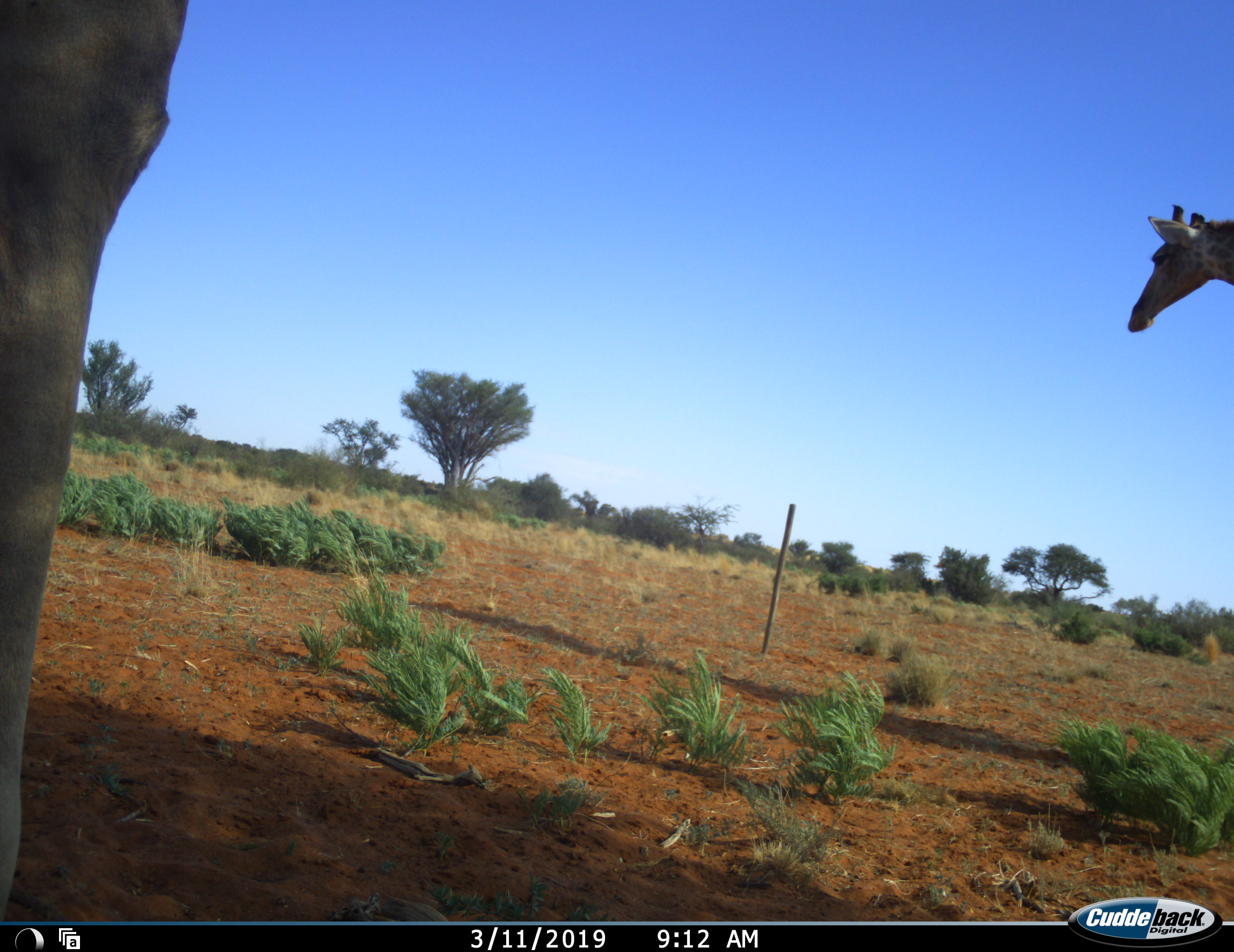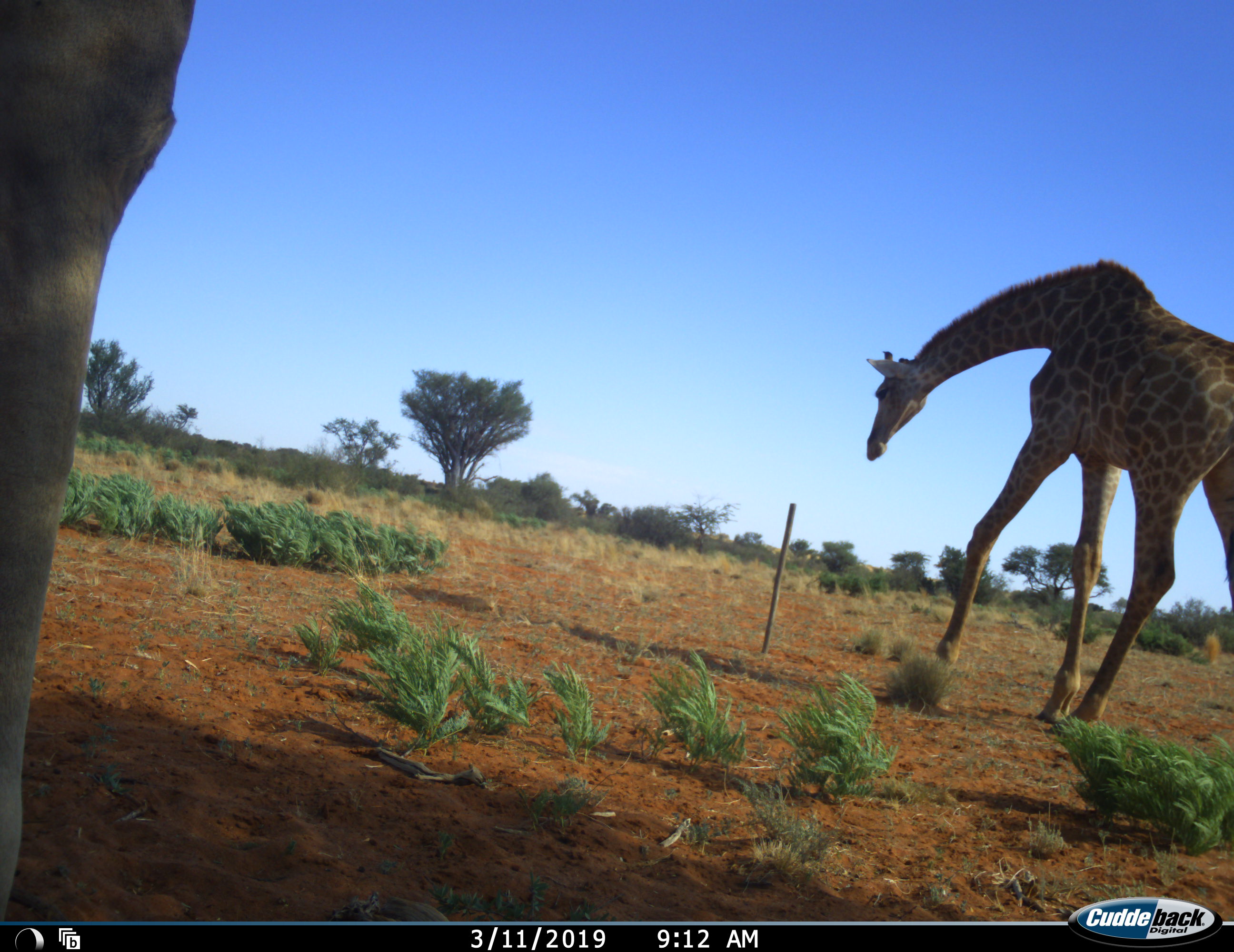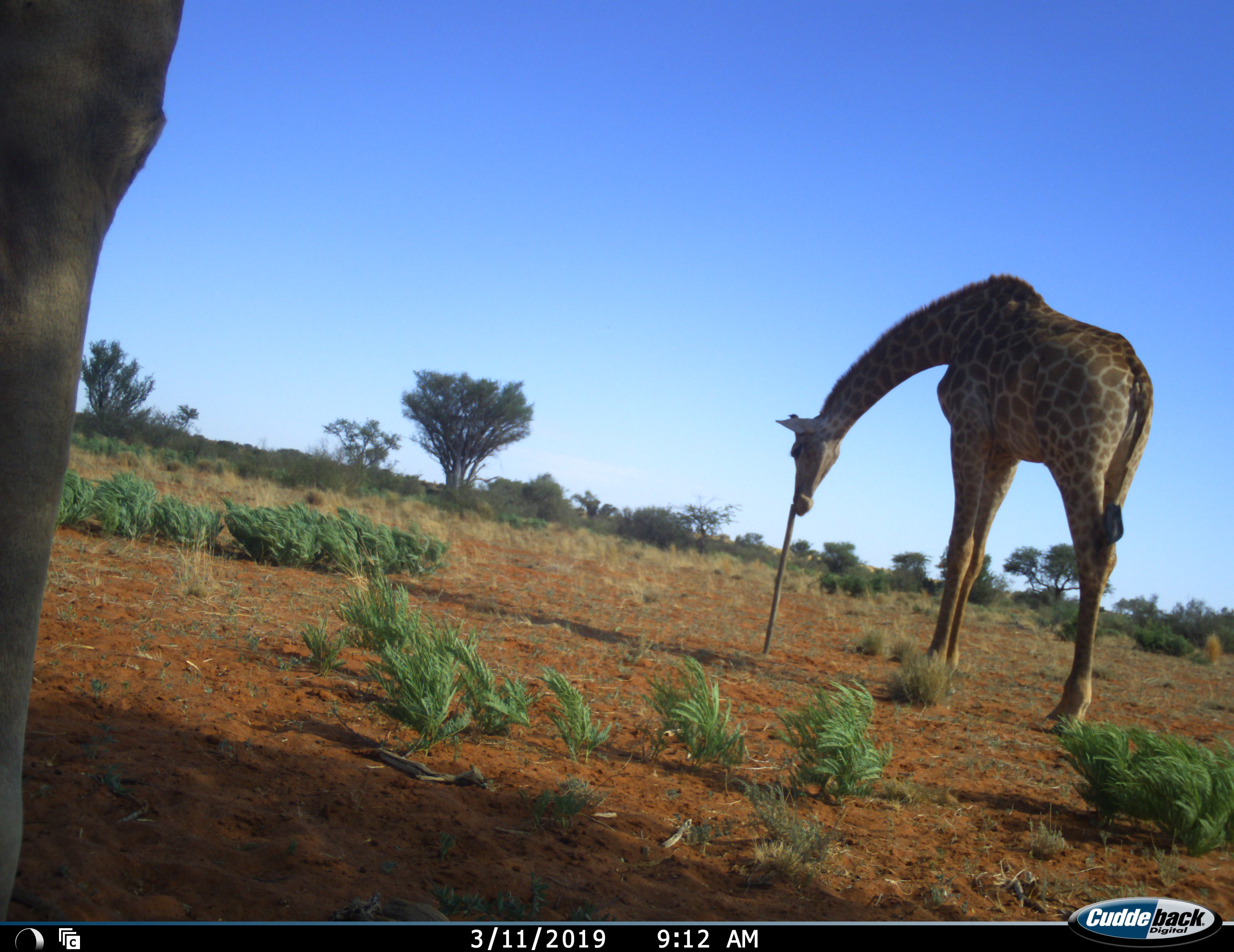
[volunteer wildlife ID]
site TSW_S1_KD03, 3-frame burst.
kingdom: Animalia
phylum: Chordata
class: Mammalia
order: Artiodactyla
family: Giraffidae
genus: Giraffa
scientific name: Giraffa camelopardalis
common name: giraffe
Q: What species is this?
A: Giraffe (Giraffa camelopardalis).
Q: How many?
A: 2.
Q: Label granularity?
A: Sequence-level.